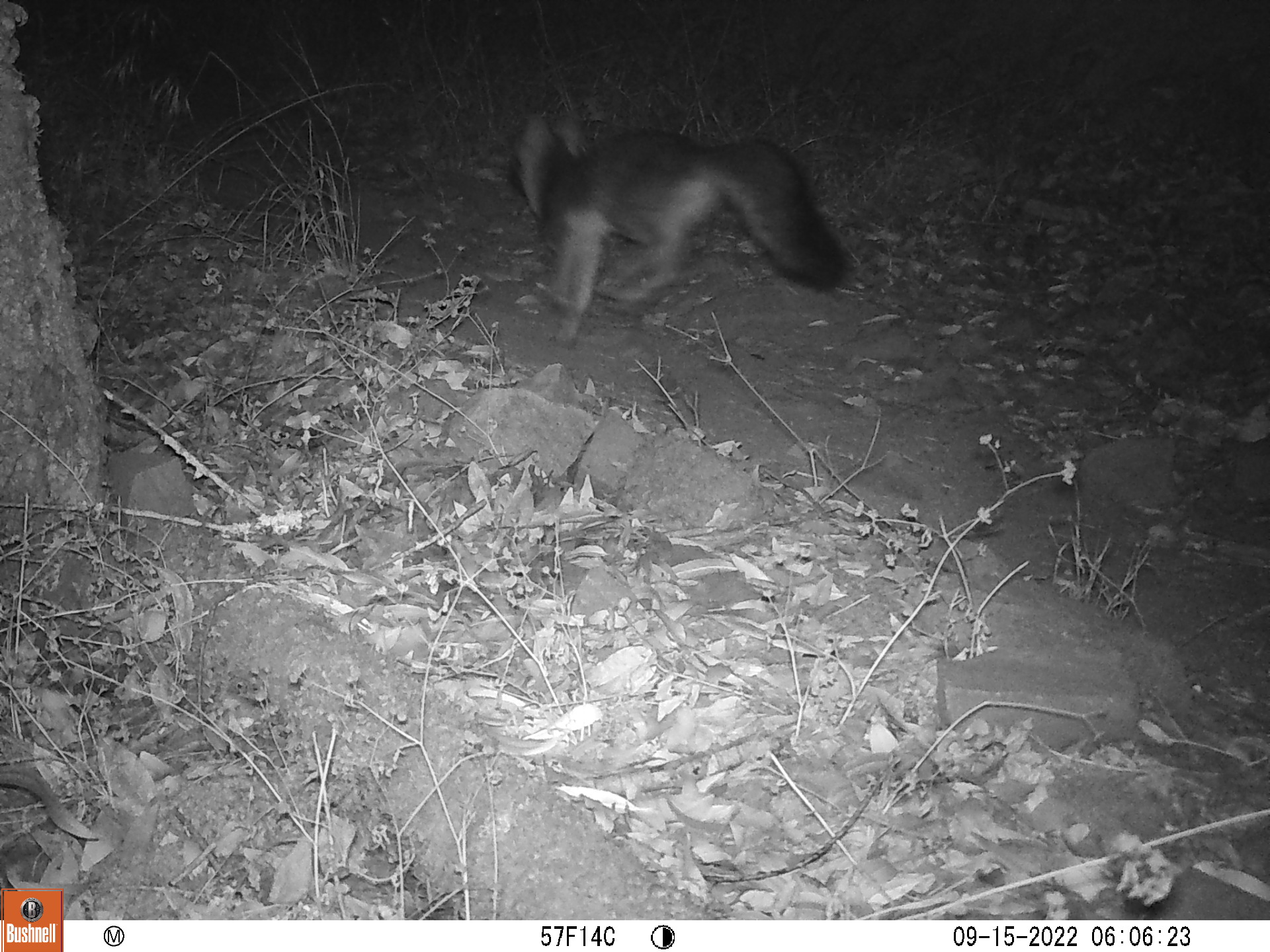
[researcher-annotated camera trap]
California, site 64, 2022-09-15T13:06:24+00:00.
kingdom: Animalia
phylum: Chordata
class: Mammalia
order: Carnivora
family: Canidae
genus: Urocyon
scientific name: Urocyon cinereoargenteus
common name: gray fox